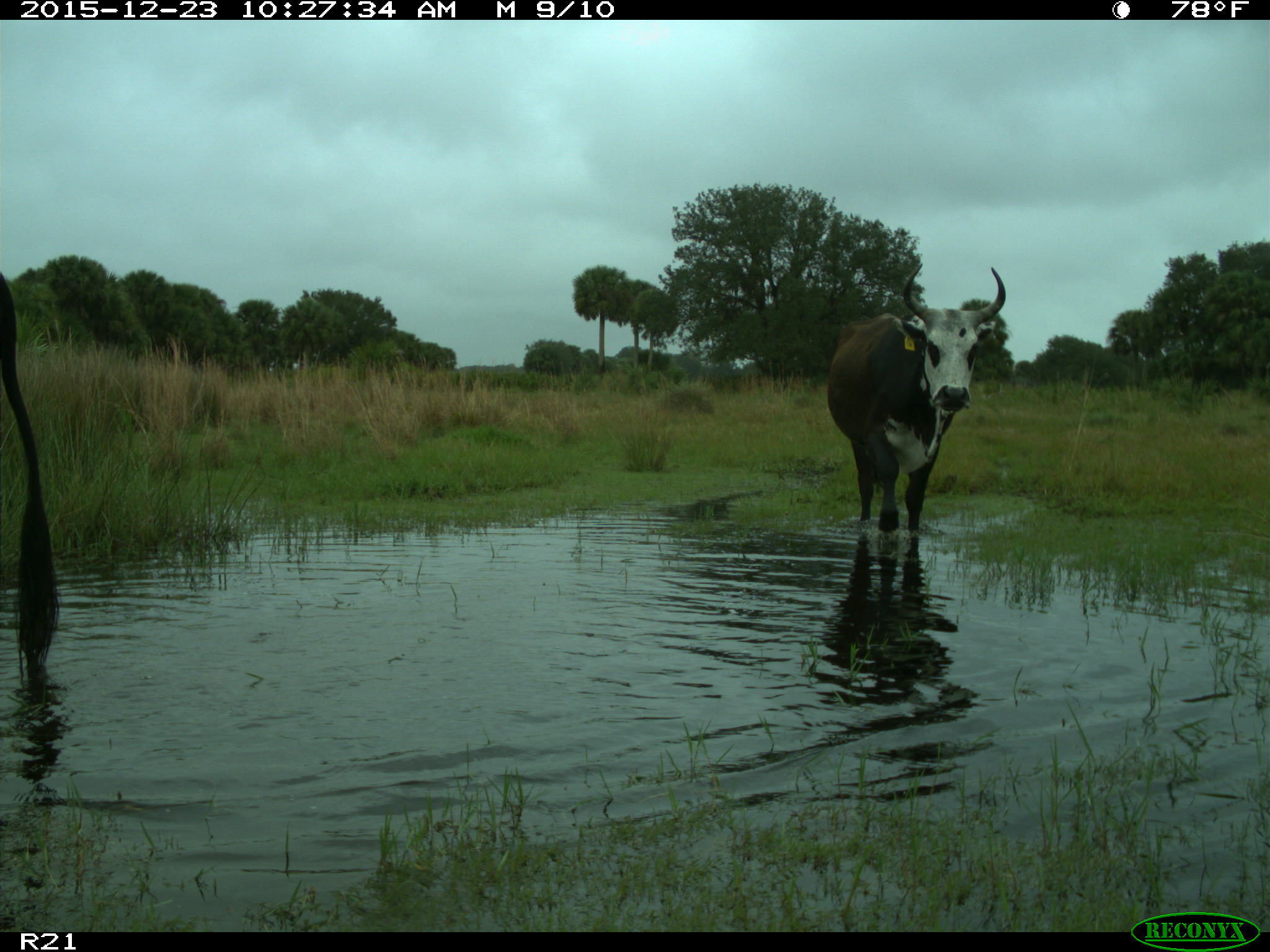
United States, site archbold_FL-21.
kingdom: Animalia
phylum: Chordata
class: Mammalia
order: Artiodactyla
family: Bovidae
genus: Bos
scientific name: Bos taurus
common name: domestic cow